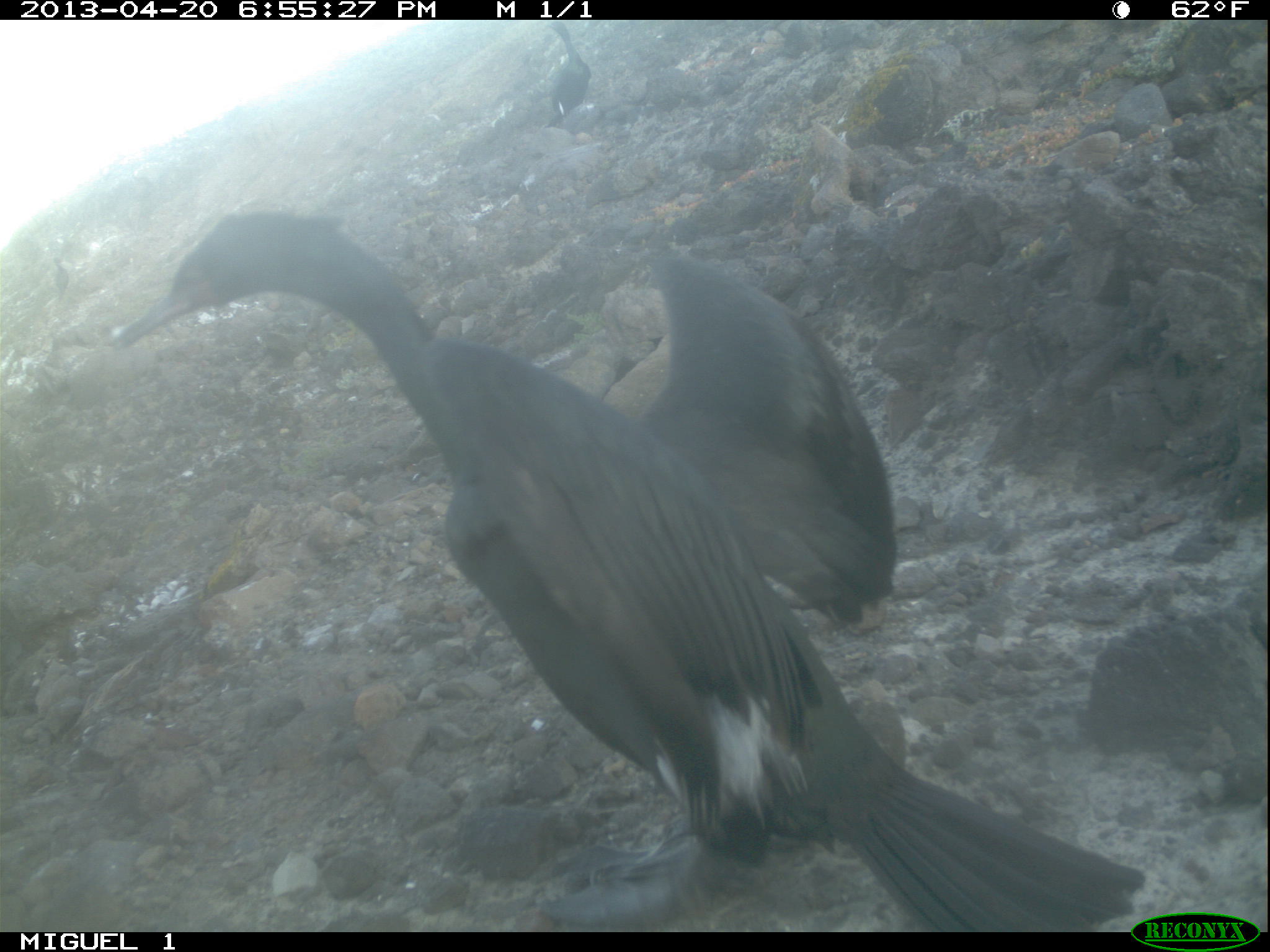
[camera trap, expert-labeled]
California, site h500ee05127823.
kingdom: Animalia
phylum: Chordata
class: Aves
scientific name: Aves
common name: bird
Bird (Aves).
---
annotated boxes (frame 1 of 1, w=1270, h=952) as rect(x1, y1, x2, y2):
bird: rect(106, 205, 1144, 922); rect(540, 21, 591, 128); rect(52, 257, 69, 299)